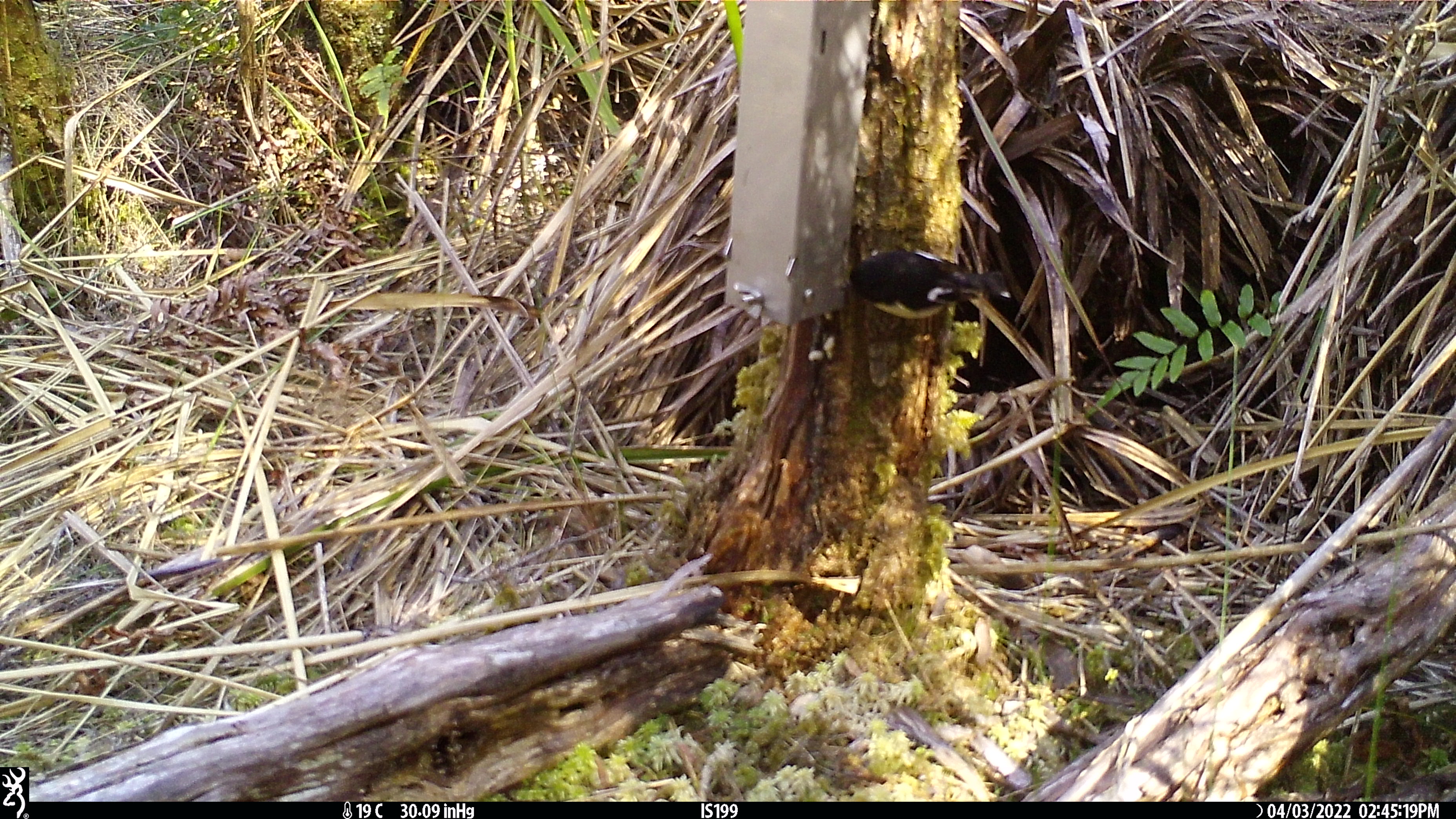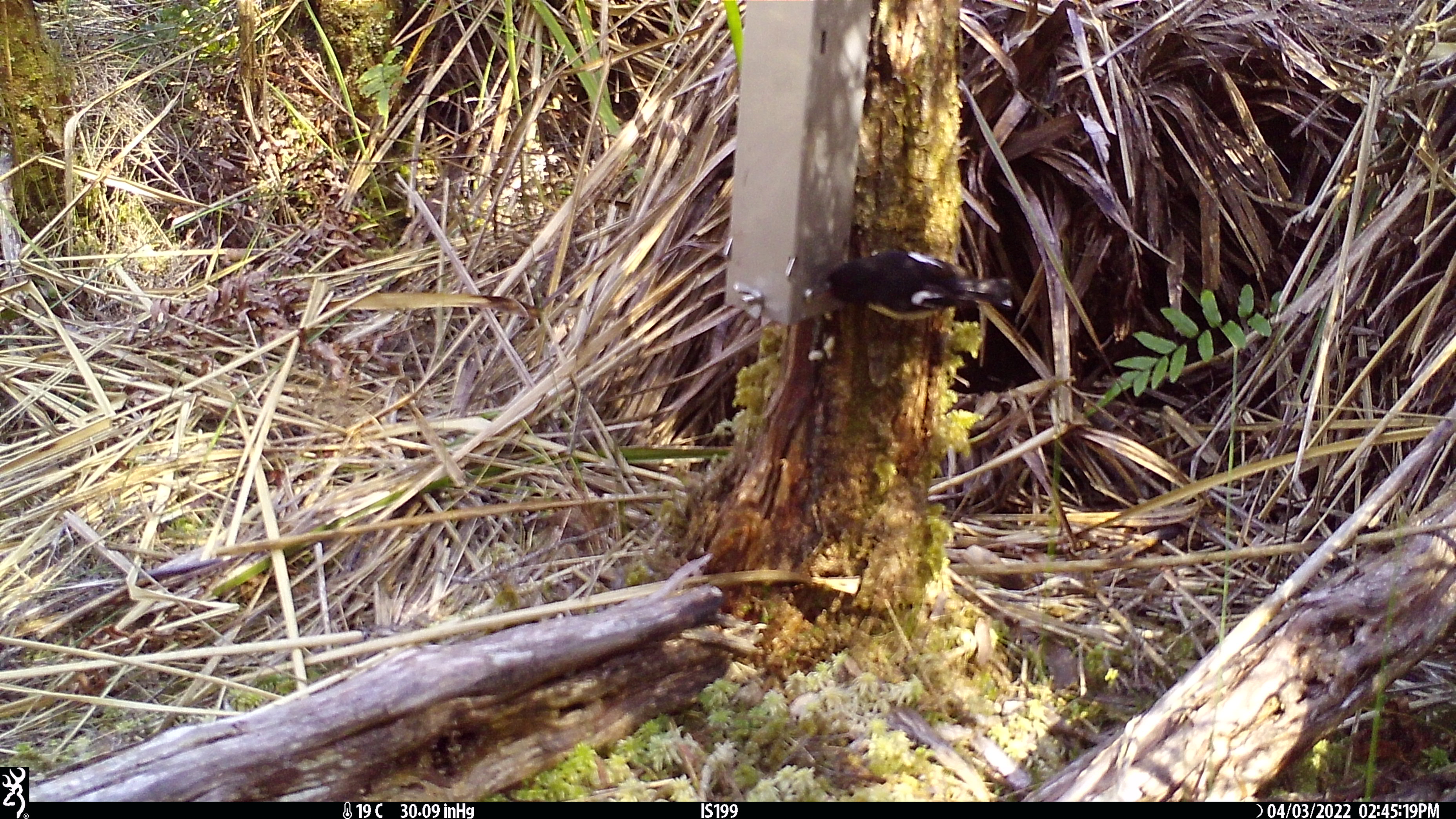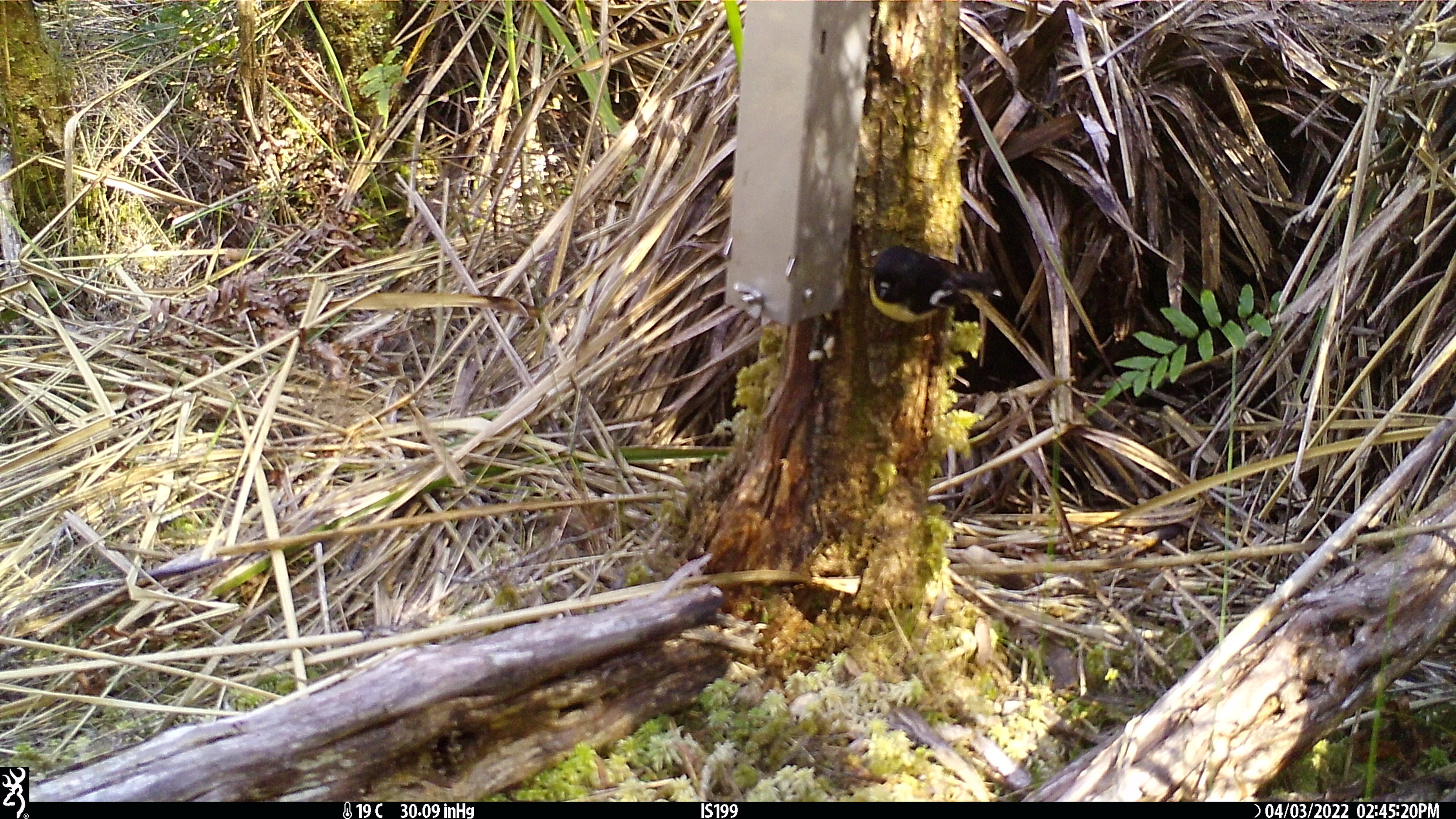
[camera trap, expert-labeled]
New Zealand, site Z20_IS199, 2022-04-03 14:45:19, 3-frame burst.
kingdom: Animalia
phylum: Chordata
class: Aves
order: Passeriformes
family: Petroicidae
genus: Petroica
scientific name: Petroica macrocephala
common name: tomtit